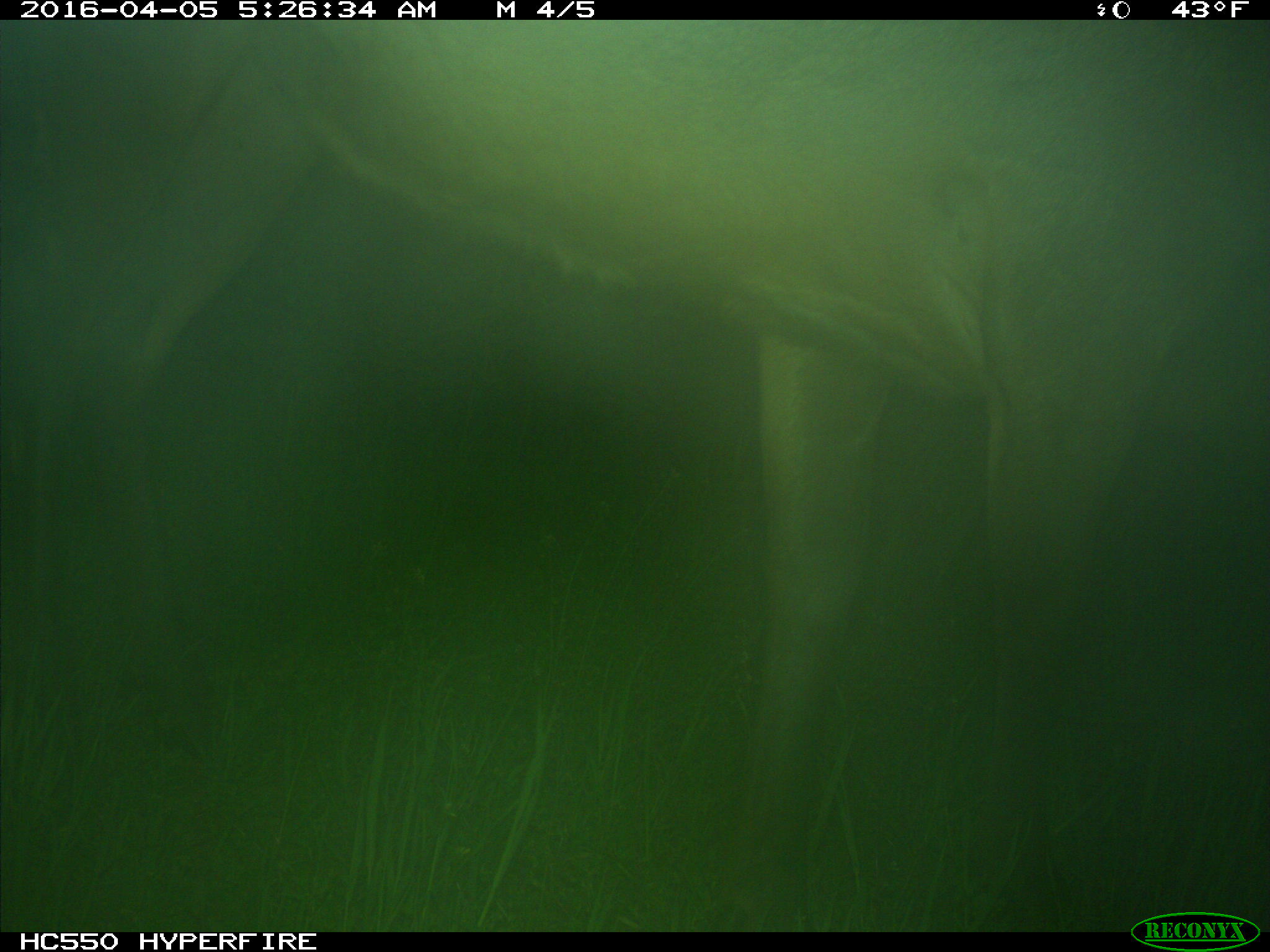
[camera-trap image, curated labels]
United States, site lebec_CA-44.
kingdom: Animalia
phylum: Chordata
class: Mammalia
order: Artiodactyla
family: Cervidae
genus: Cervus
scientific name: Cervus canadensis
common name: elk